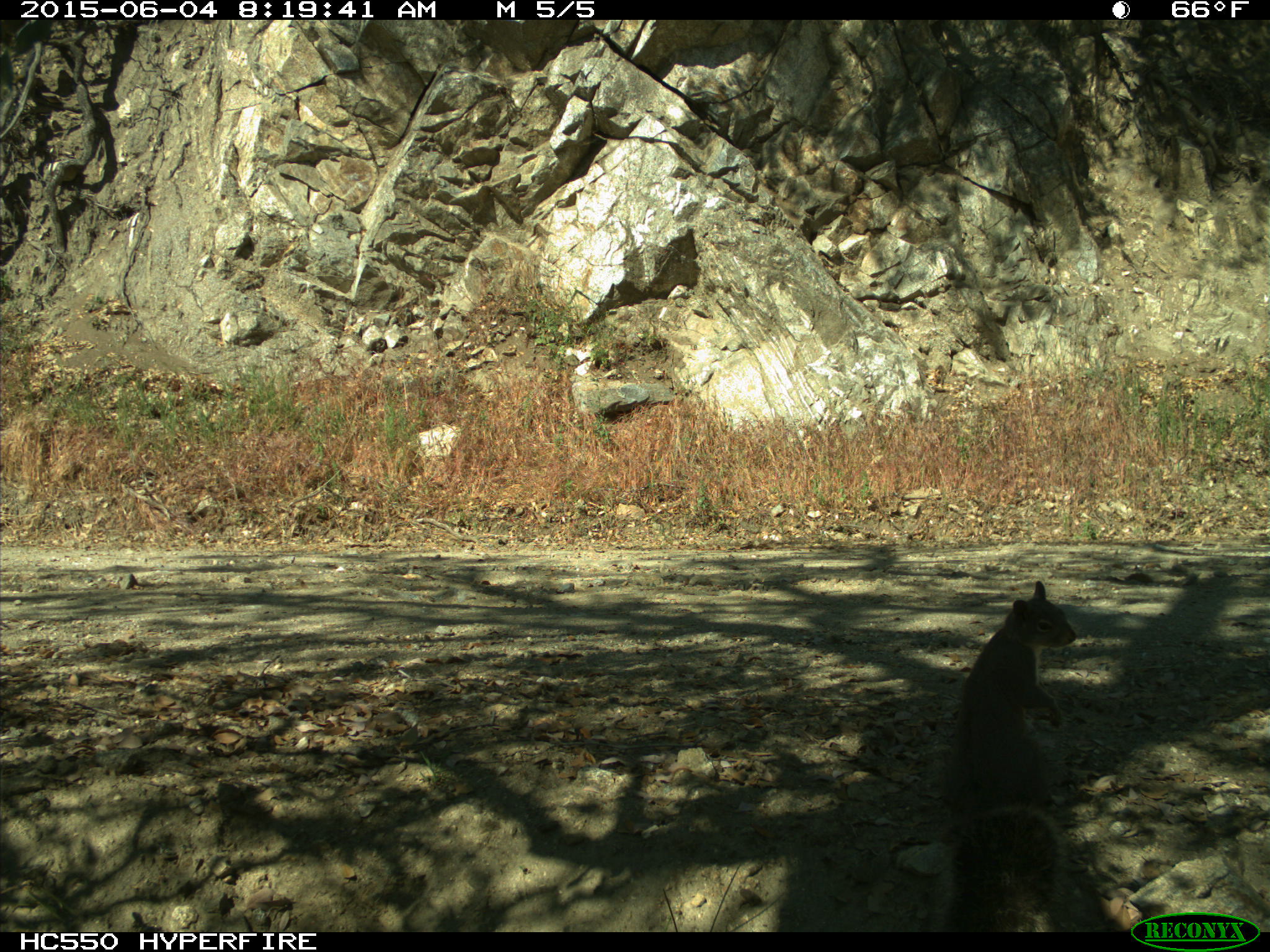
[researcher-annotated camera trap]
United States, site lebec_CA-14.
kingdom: Animalia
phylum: Chordata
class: Mammalia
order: Rodentia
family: Sciuridae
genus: Sciurus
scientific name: Sciurus carolinensis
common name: eastern gray squirrel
Sciurus carolinensis (eastern gray squirrel).